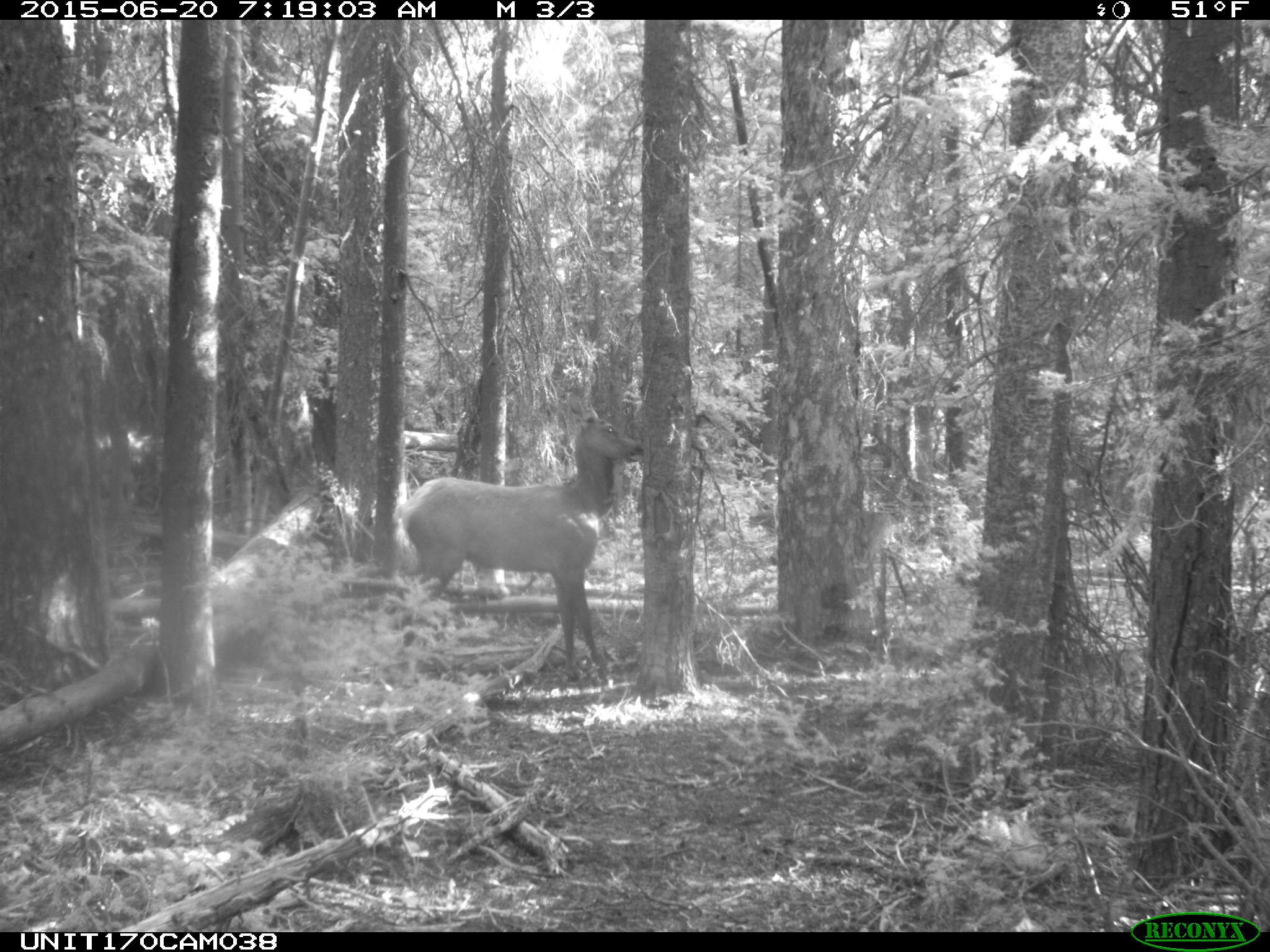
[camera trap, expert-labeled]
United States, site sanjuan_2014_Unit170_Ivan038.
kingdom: Animalia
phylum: Chordata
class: Mammalia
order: Artiodactyla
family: Cervidae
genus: Cervus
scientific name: Cervus elaphus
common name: red deer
Cervus elaphus (red deer).